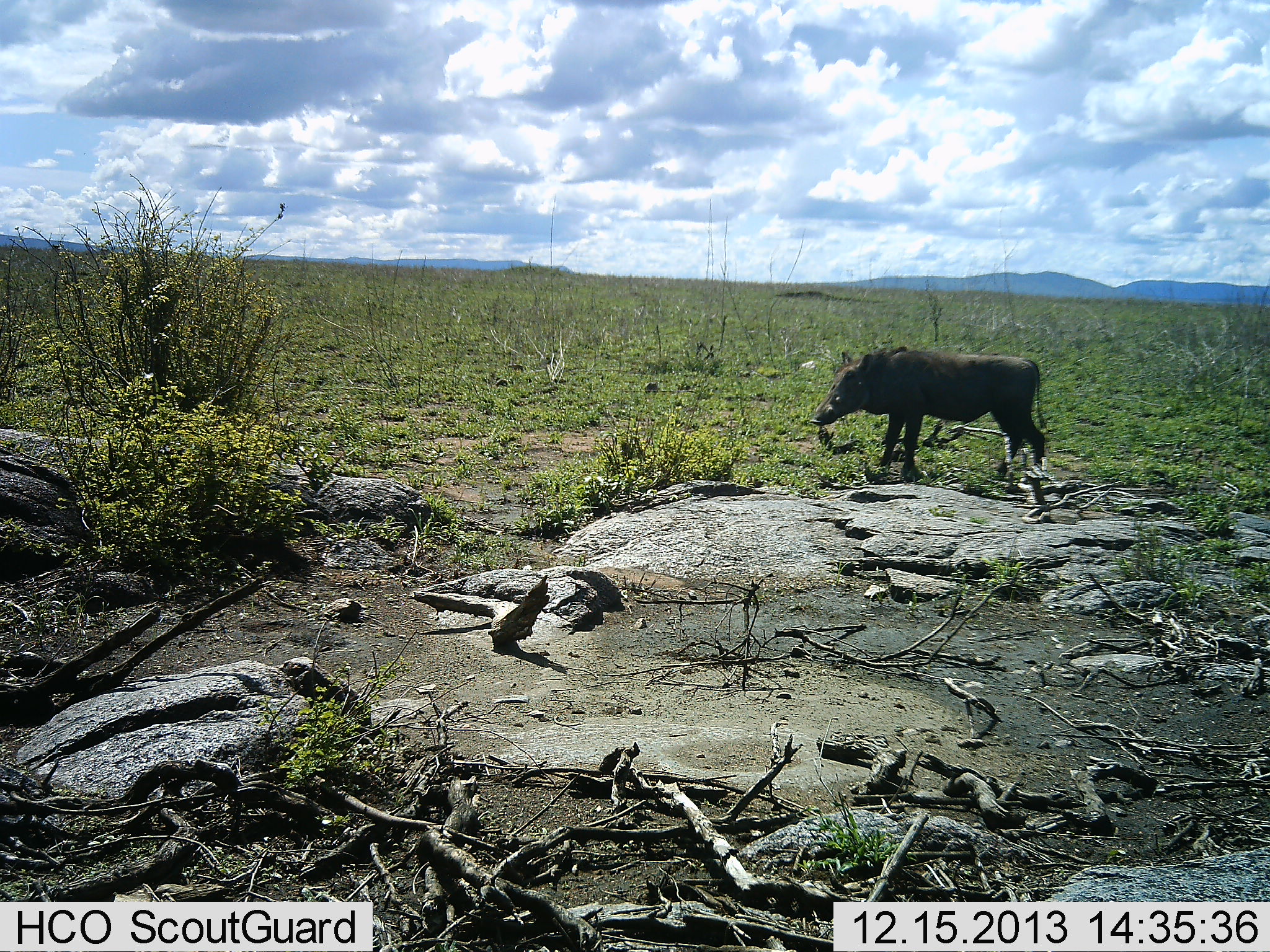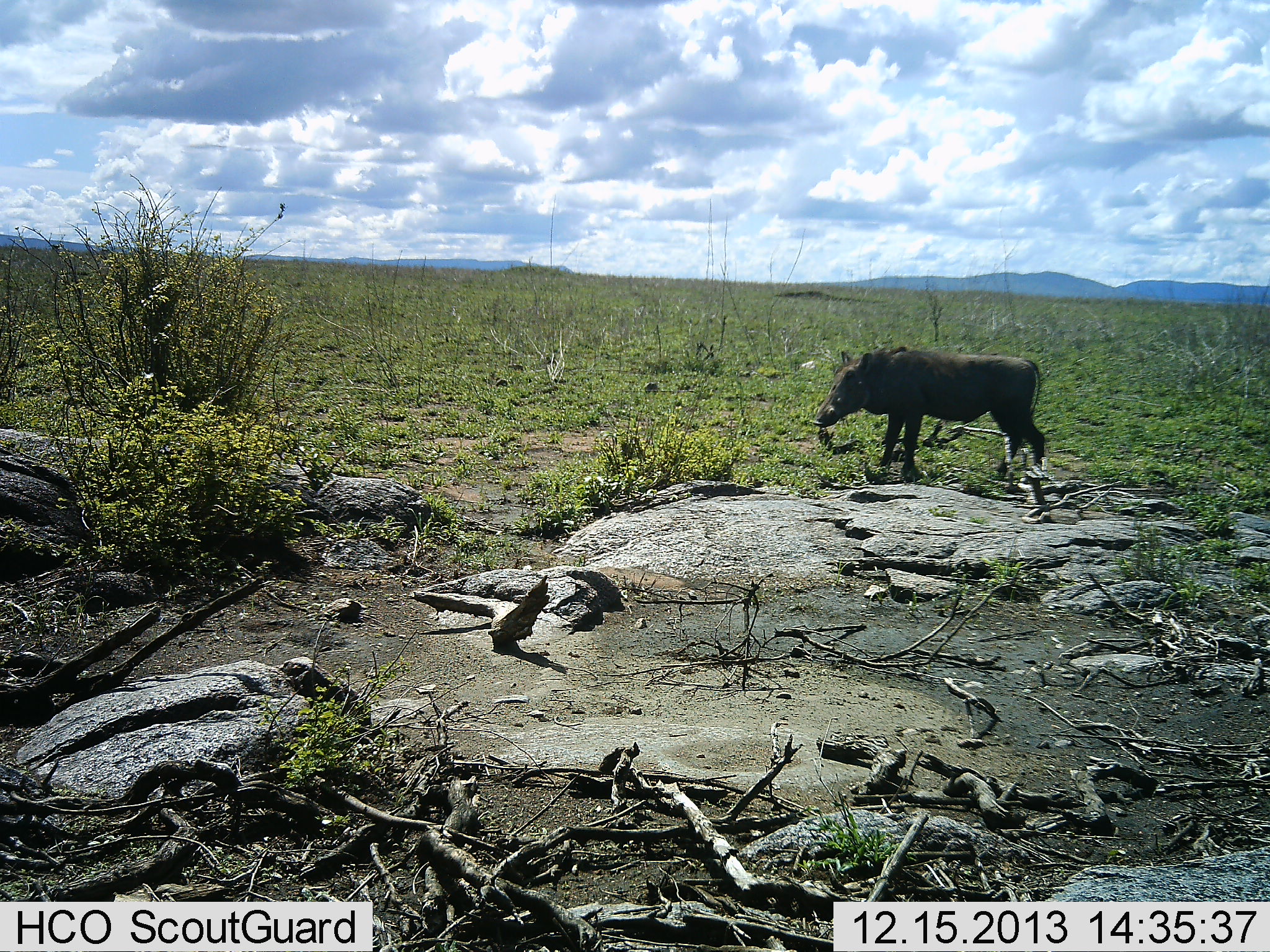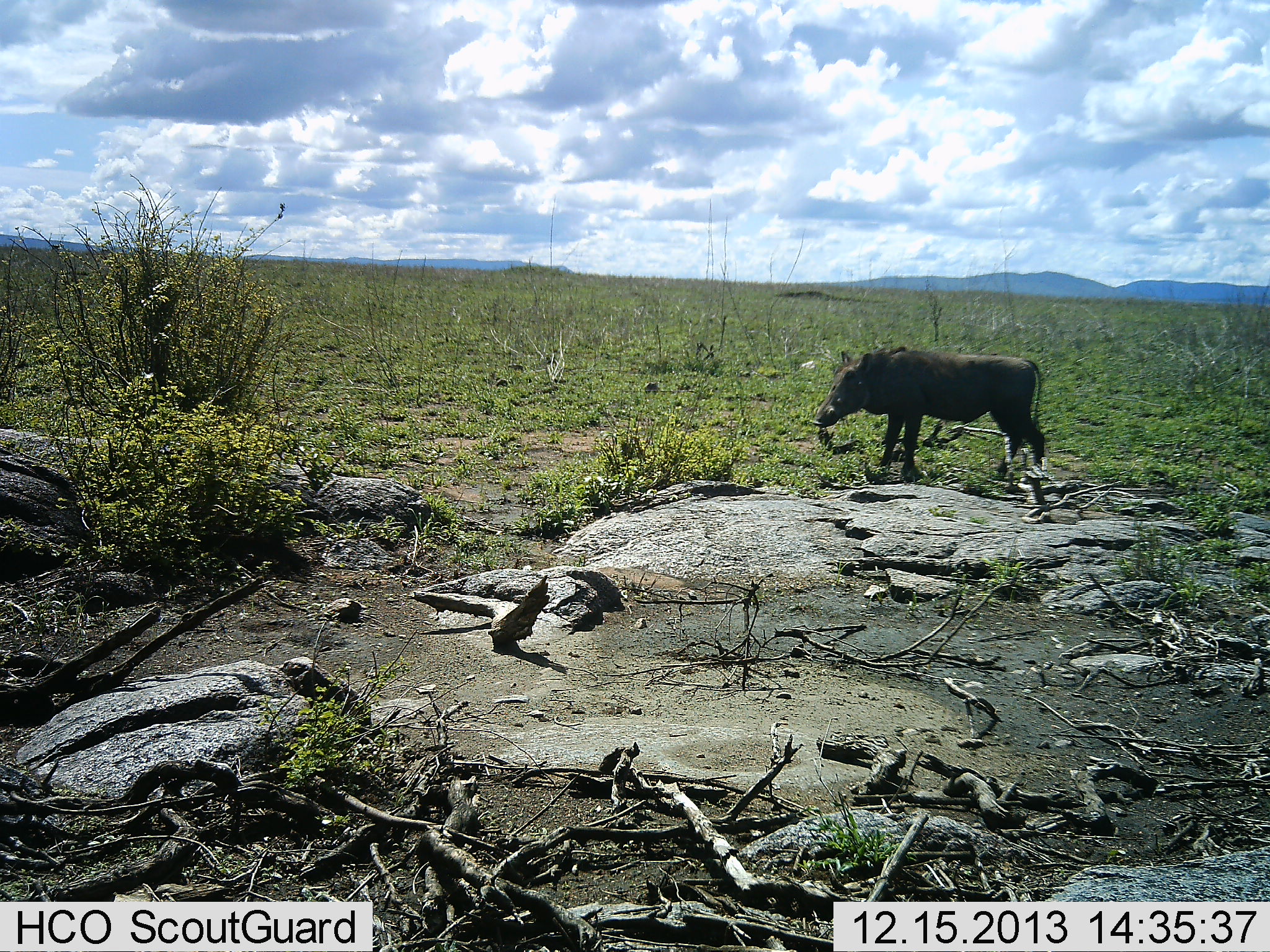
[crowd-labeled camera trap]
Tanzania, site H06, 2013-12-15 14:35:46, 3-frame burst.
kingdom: Animalia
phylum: Chordata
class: Mammalia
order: Artiodactyla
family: Suidae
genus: Phacochoerus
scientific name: Phacochoerus africanus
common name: warthog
Warthog (Phacochoerus africanus), count 1. Behavior (volunteer vote fractions): standing 87%, resting 1%, moving 6%, interacting 0%. Young present (vote fraction): 1%. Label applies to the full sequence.